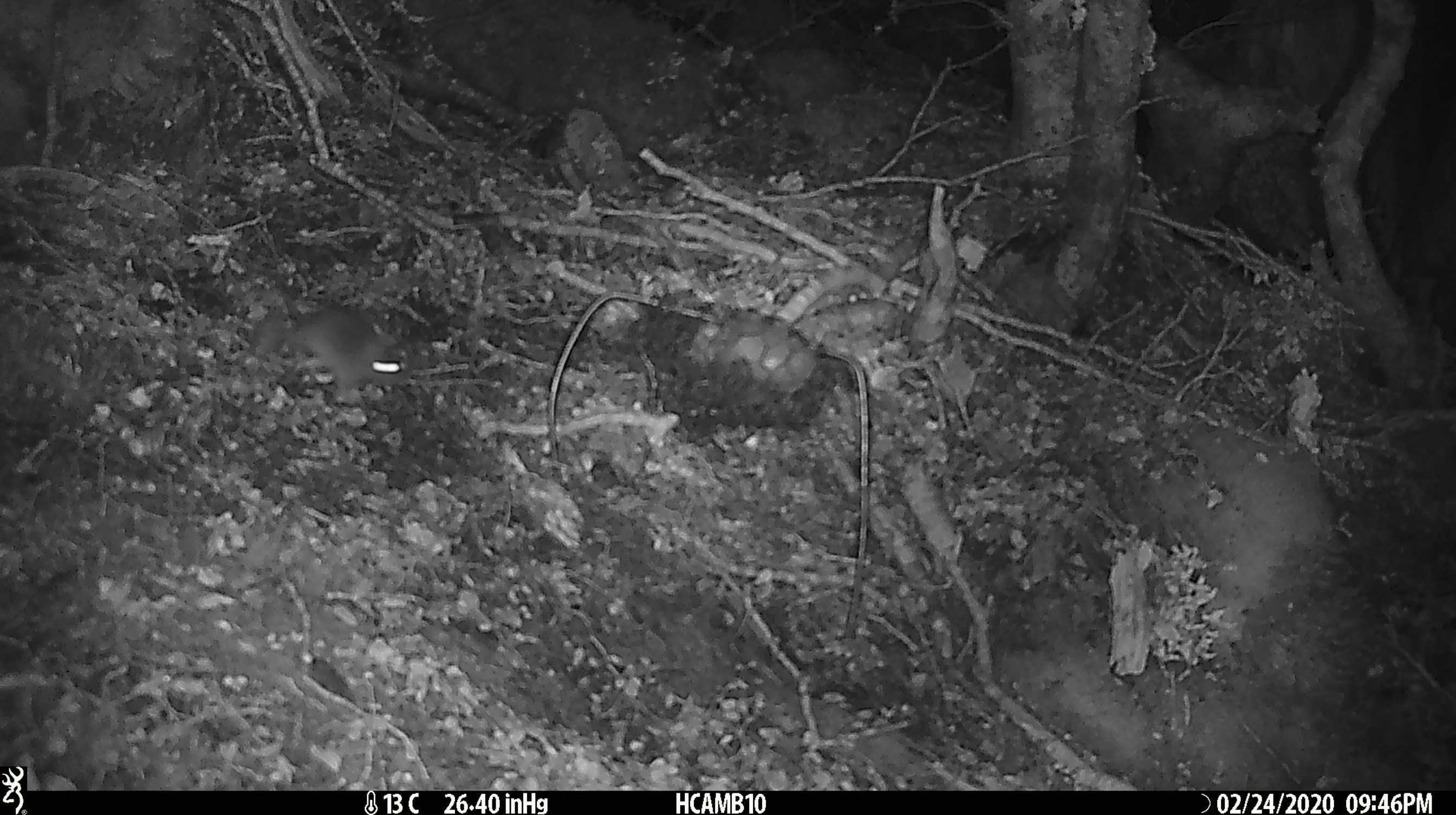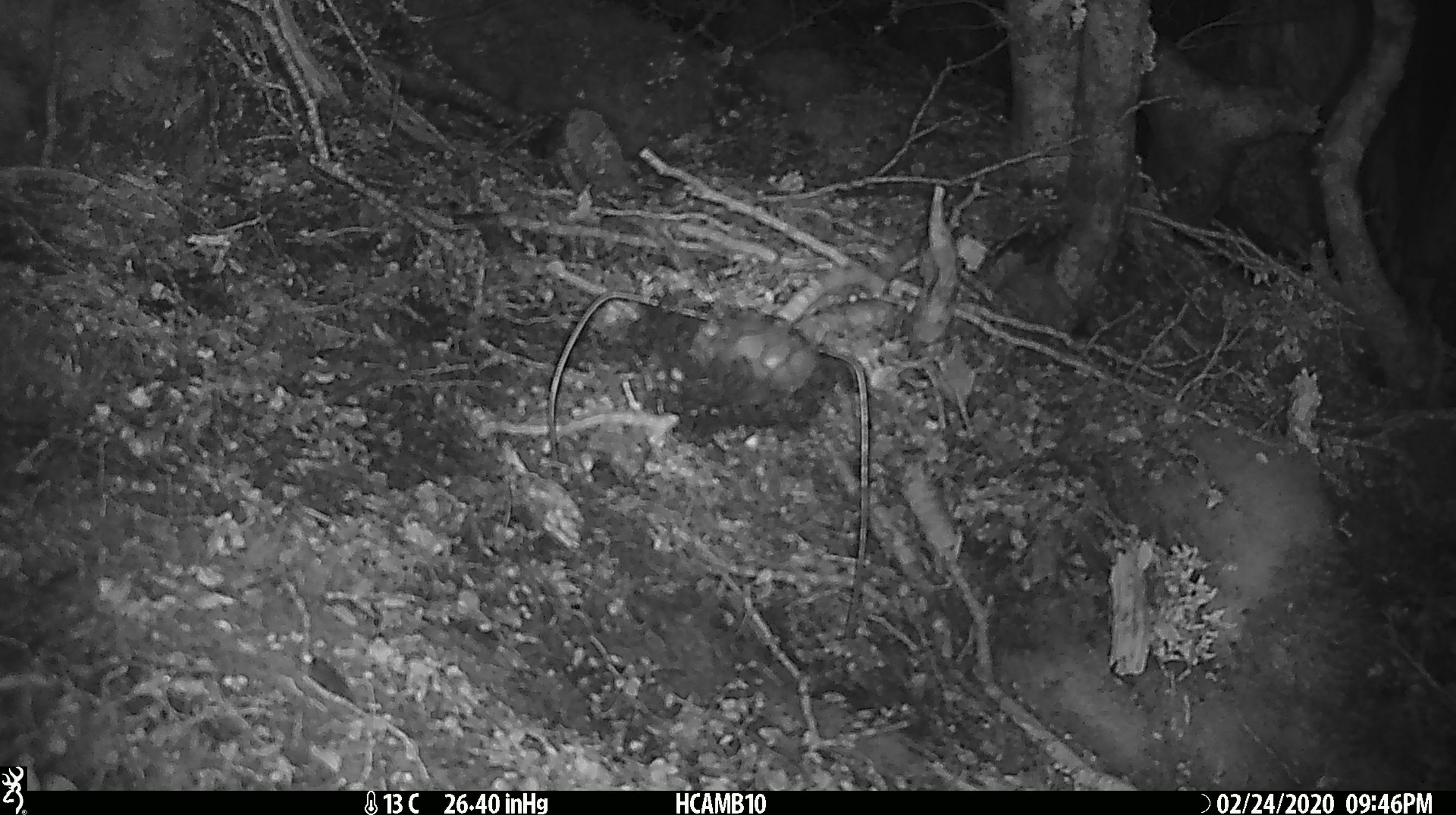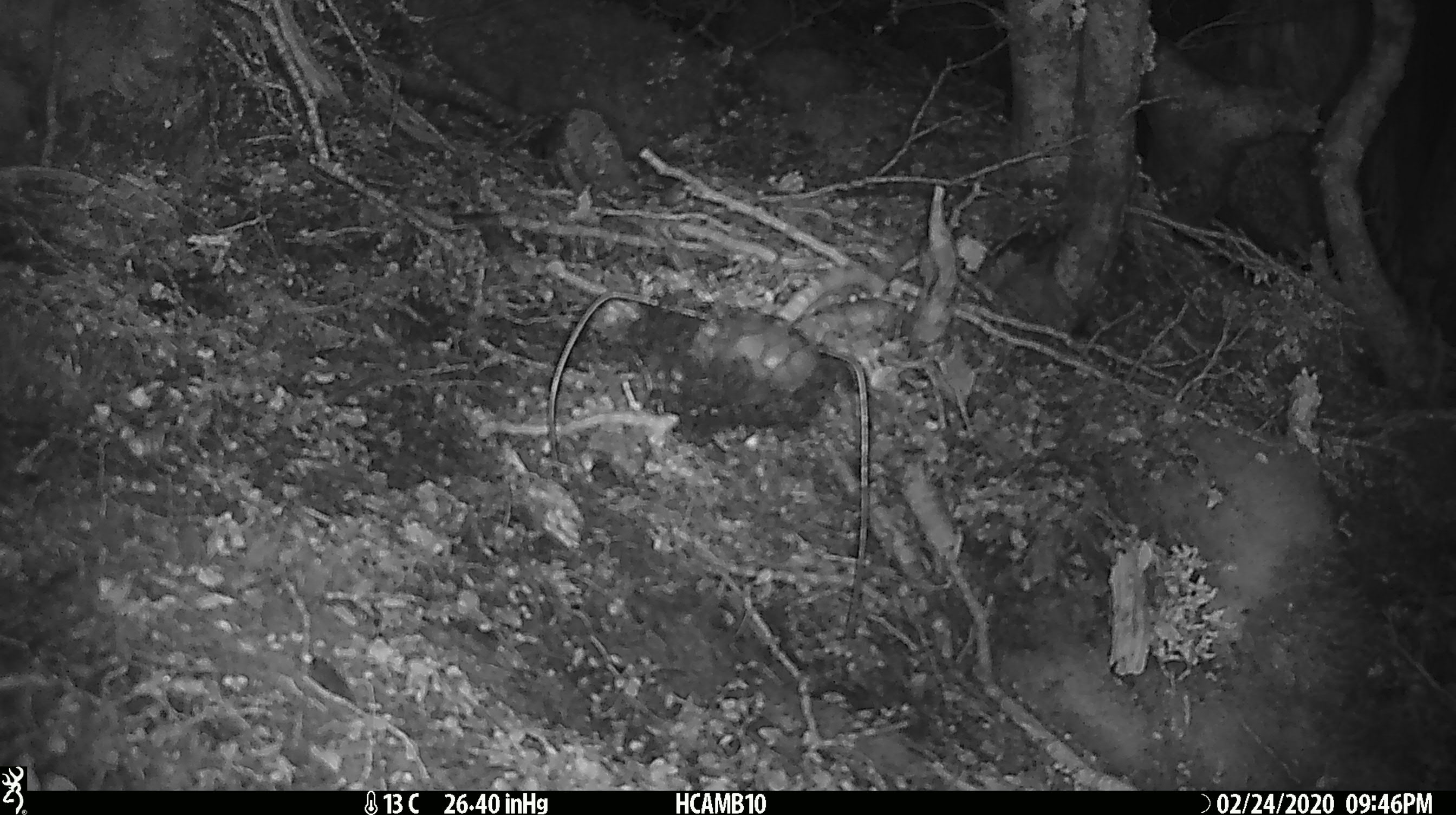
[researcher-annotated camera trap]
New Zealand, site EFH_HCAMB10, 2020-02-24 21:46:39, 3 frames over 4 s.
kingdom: Animalia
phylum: Chordata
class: Mammalia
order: Rodentia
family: Muridae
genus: Mus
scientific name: Mus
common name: mouse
Mouse (Mus).